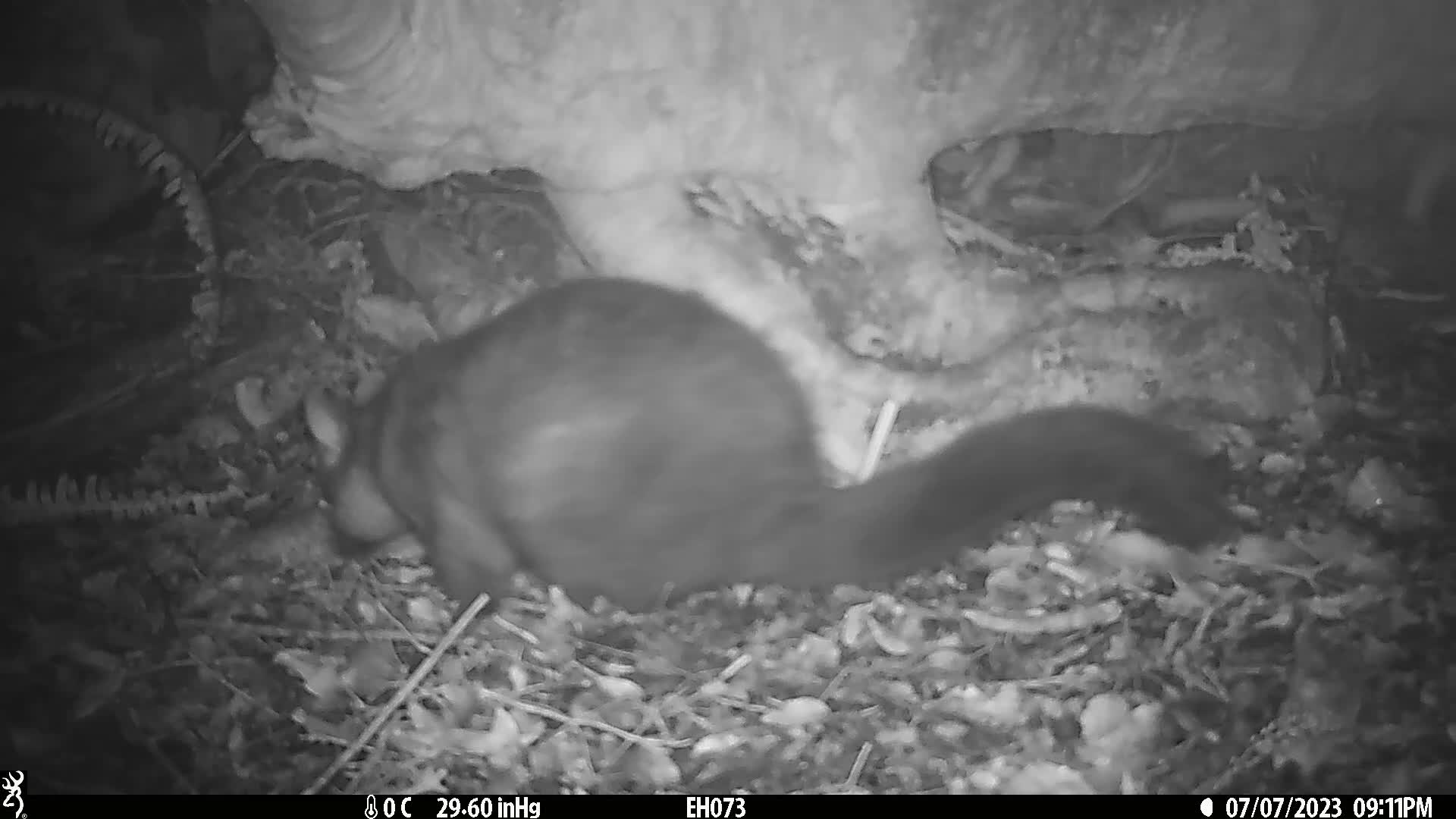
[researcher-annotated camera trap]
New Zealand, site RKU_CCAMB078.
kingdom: Animalia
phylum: Chordata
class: Mammalia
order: Diprotodontia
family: Phalangeridae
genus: Trichosurus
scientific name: Trichosurus vulpecula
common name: common brushtail possum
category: possum